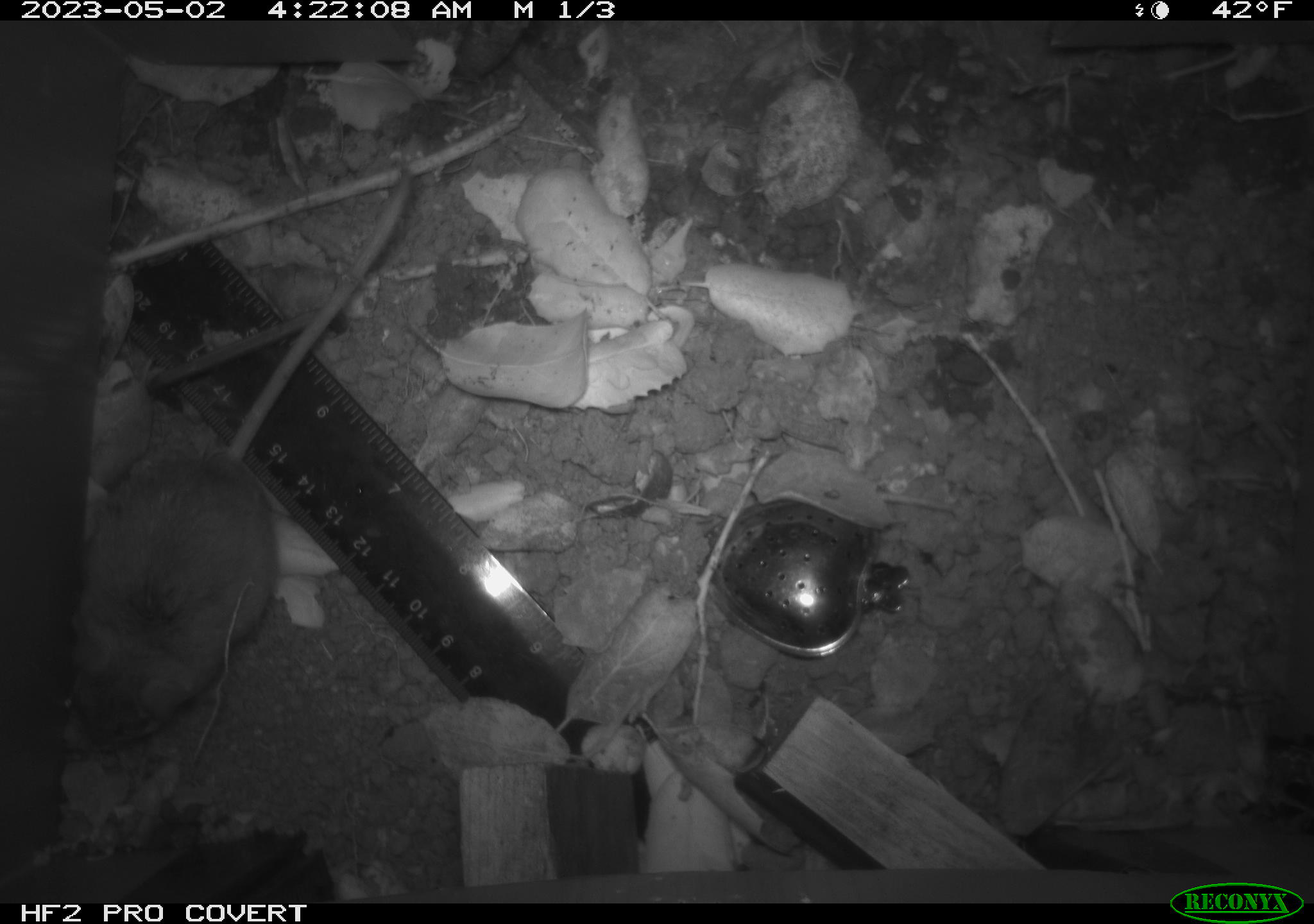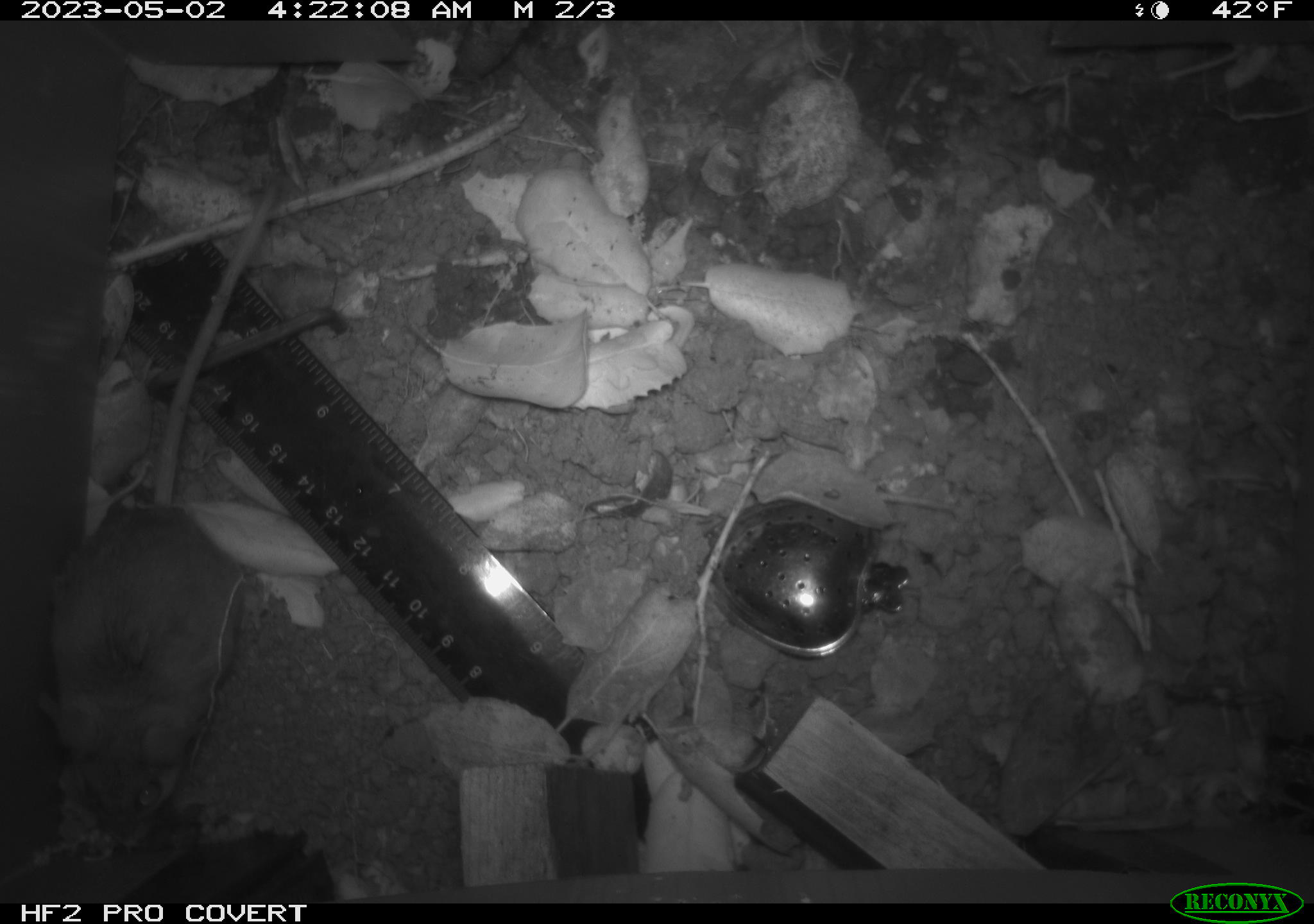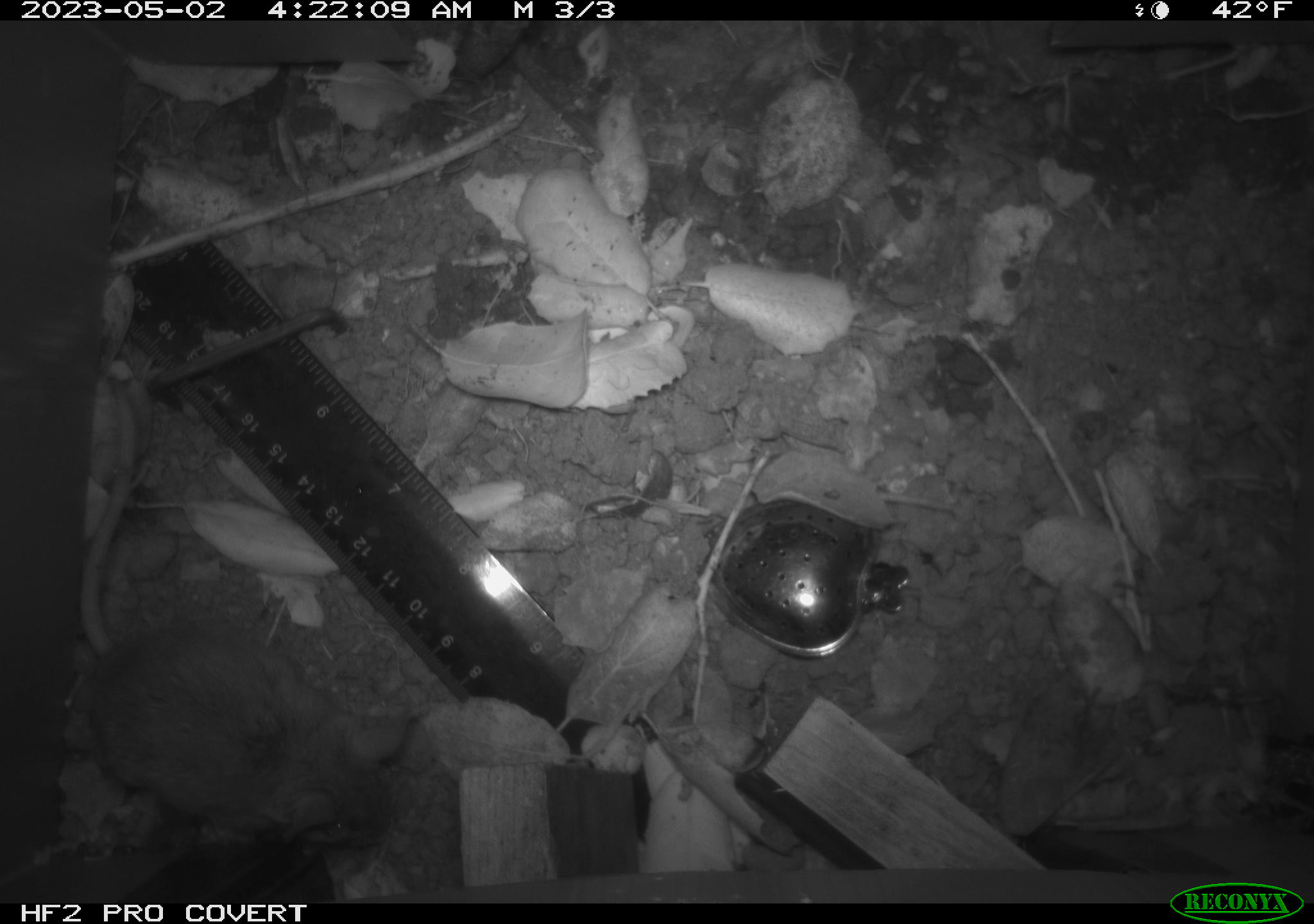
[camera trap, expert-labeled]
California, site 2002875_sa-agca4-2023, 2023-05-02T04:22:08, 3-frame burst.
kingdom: Animalia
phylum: Chordata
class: Mammalia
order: Rodentia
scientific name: Rodentia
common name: mouse species